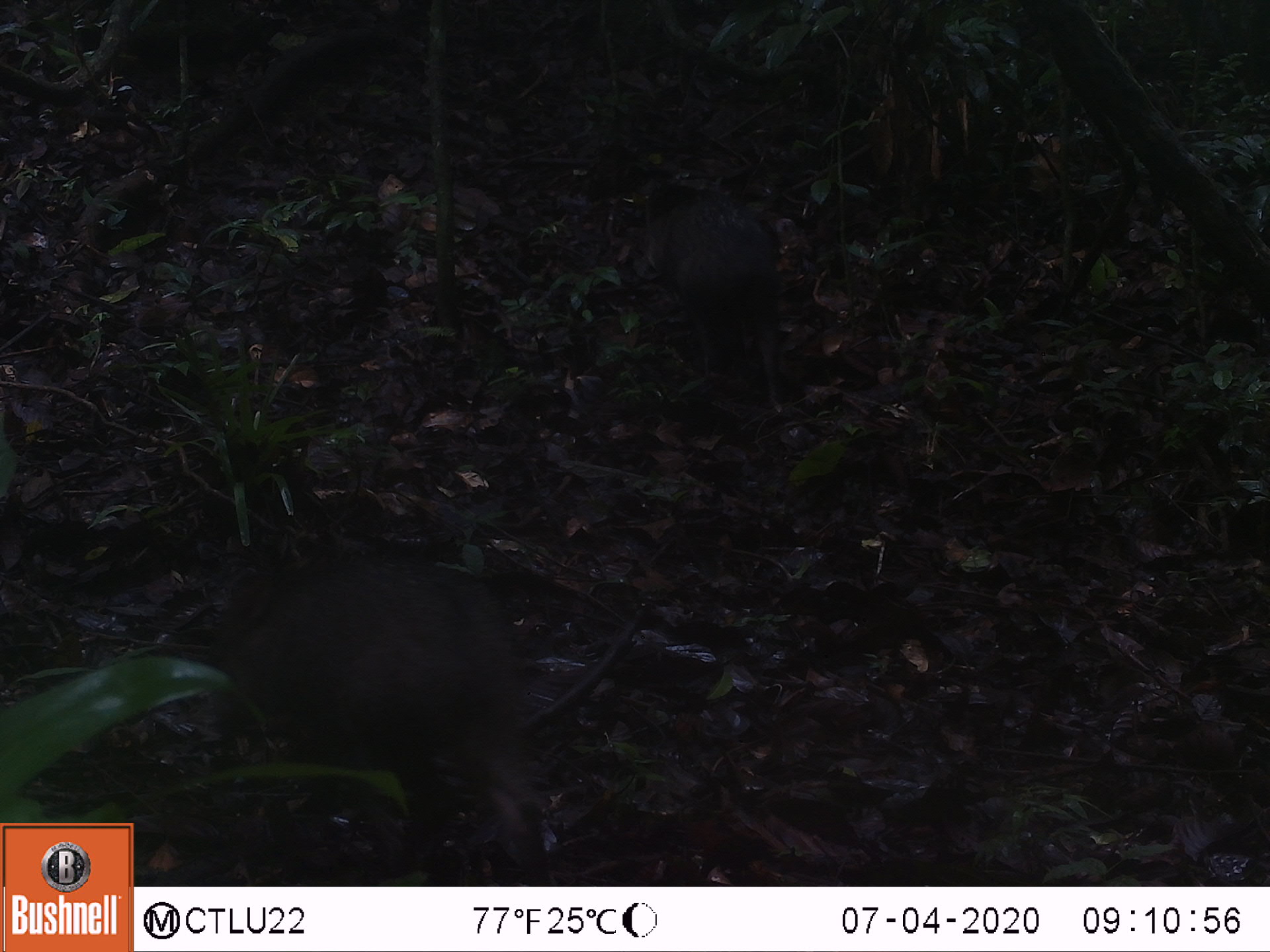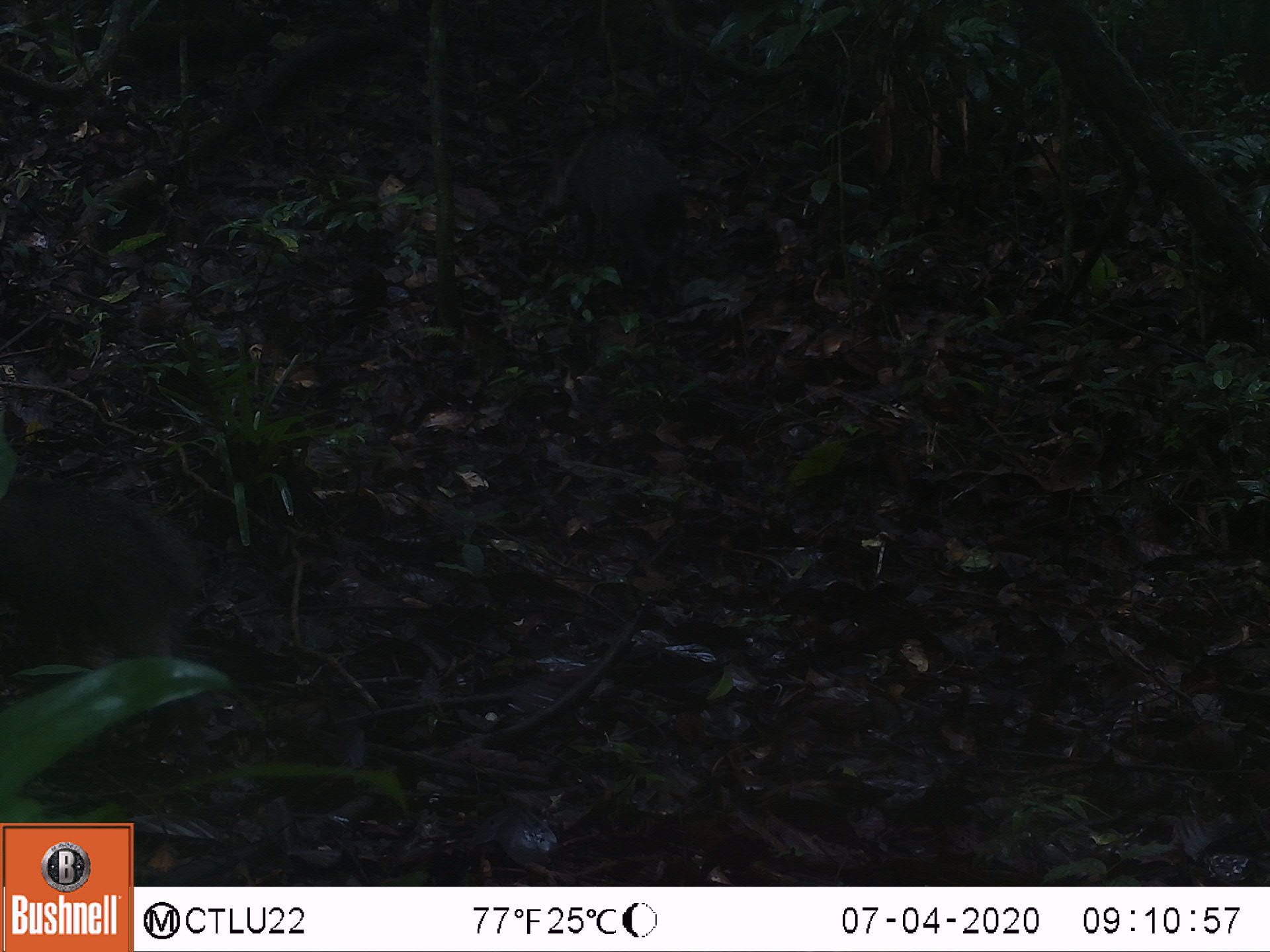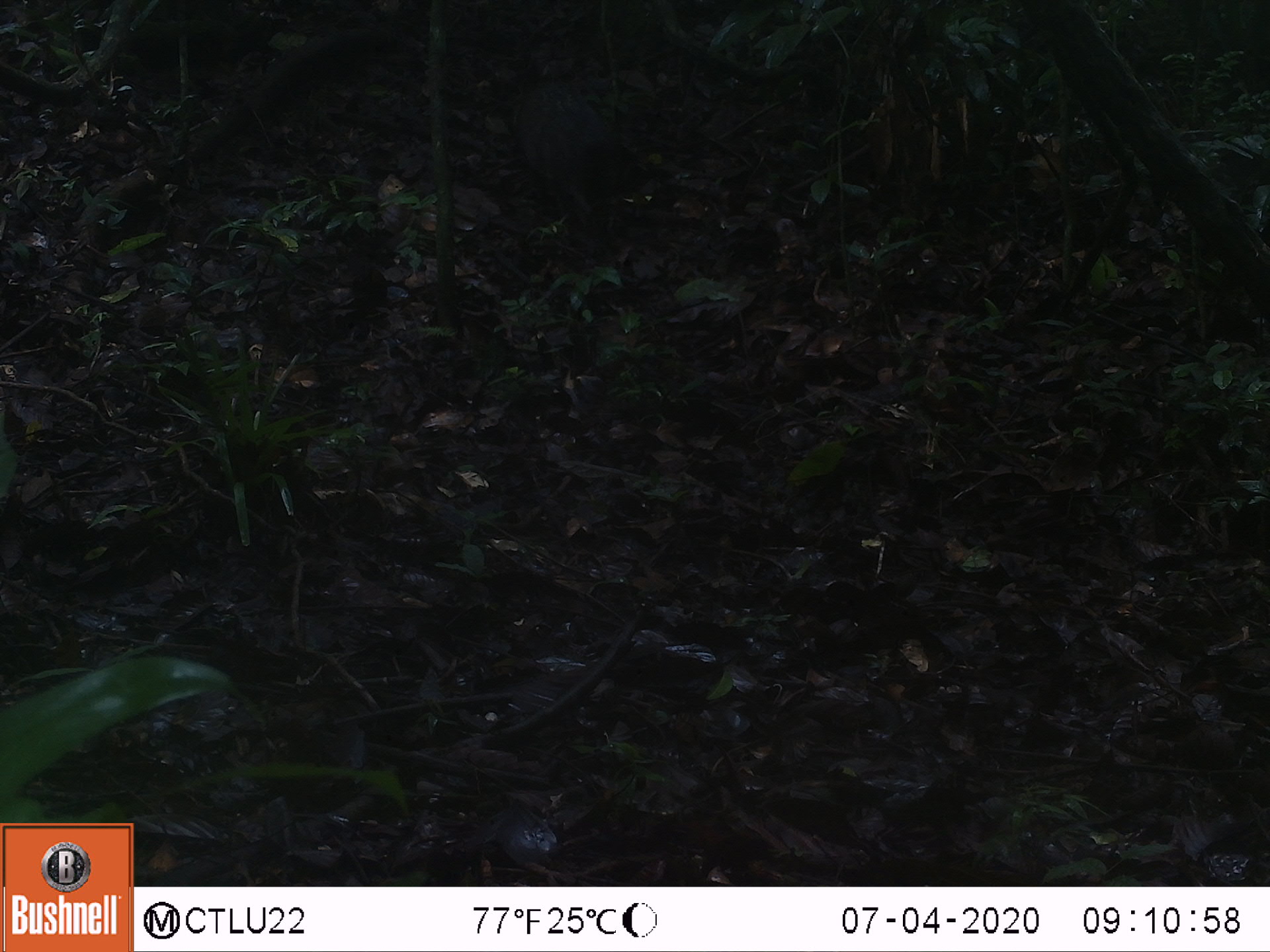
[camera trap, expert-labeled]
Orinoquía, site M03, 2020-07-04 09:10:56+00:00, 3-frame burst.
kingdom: Animalia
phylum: Chordata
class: Mammalia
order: Artiodactyla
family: Tayassuidae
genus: Pecari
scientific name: Pecari tajacu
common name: collared peccary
Collared peccary (Pecari tajacu).